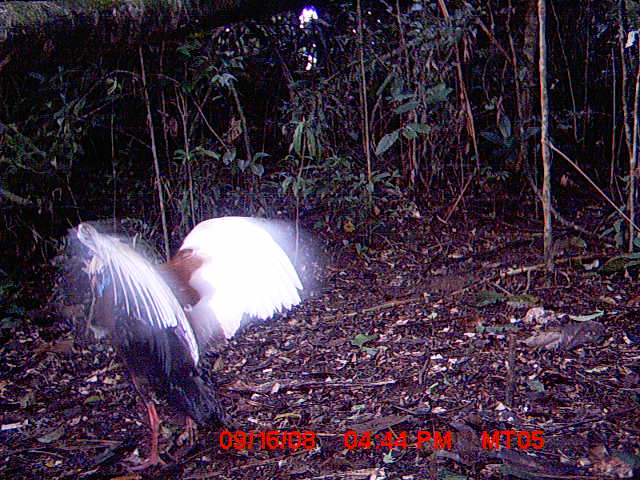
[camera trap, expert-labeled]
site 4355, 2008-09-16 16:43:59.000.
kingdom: Animalia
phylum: Chordata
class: Aves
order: Cuculiformes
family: Cuculidae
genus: Coua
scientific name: Coua serriana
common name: red-breasted coua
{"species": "Coua serriana (red-breasted coua)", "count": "1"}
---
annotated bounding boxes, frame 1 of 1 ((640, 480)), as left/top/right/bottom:
coua serriana: 61/214/305/473